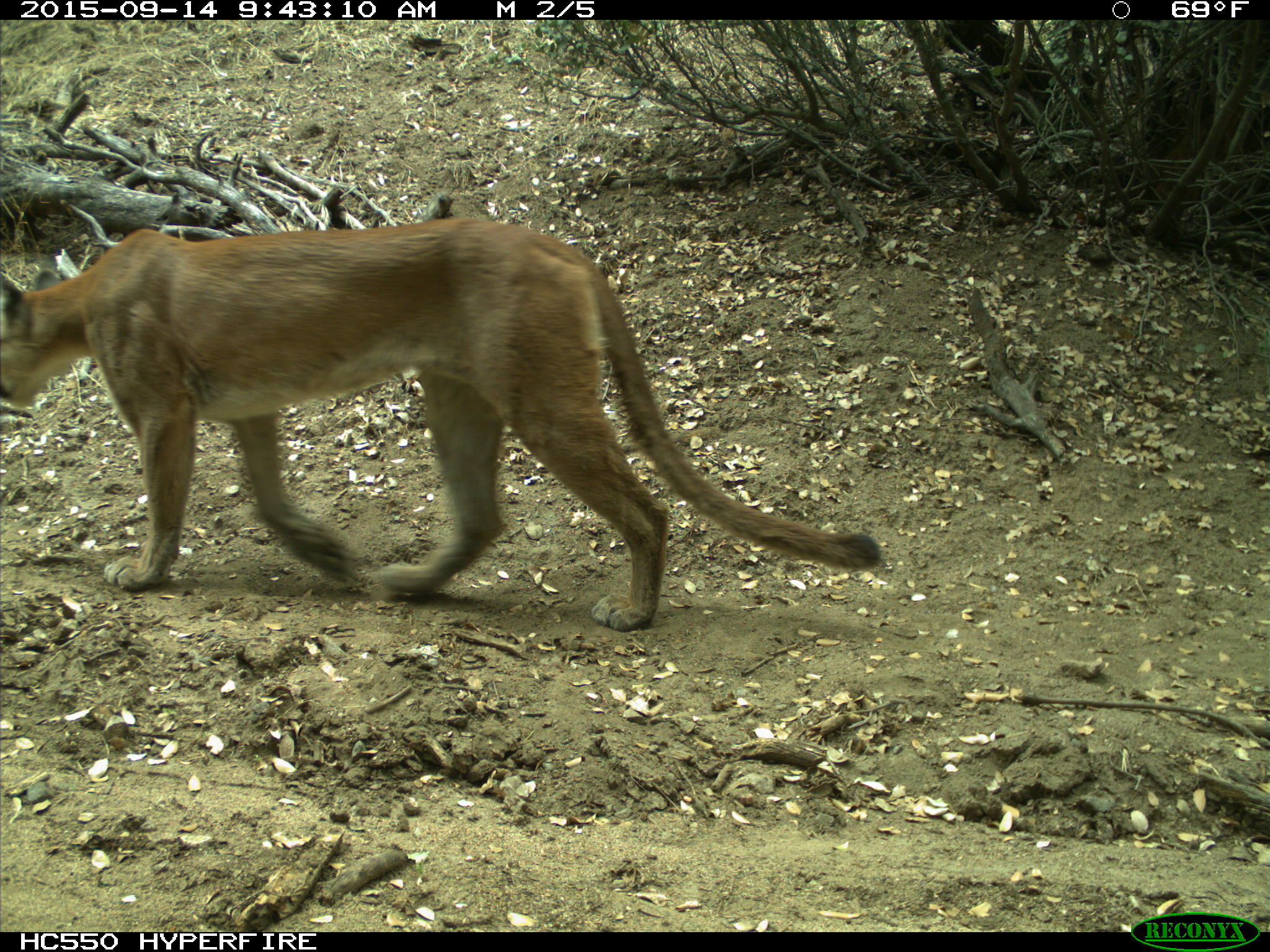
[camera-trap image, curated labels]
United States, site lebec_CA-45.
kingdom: Animalia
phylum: Chordata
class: Mammalia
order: Carnivora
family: Felidae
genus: Puma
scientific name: Puma concolor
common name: mountain lion